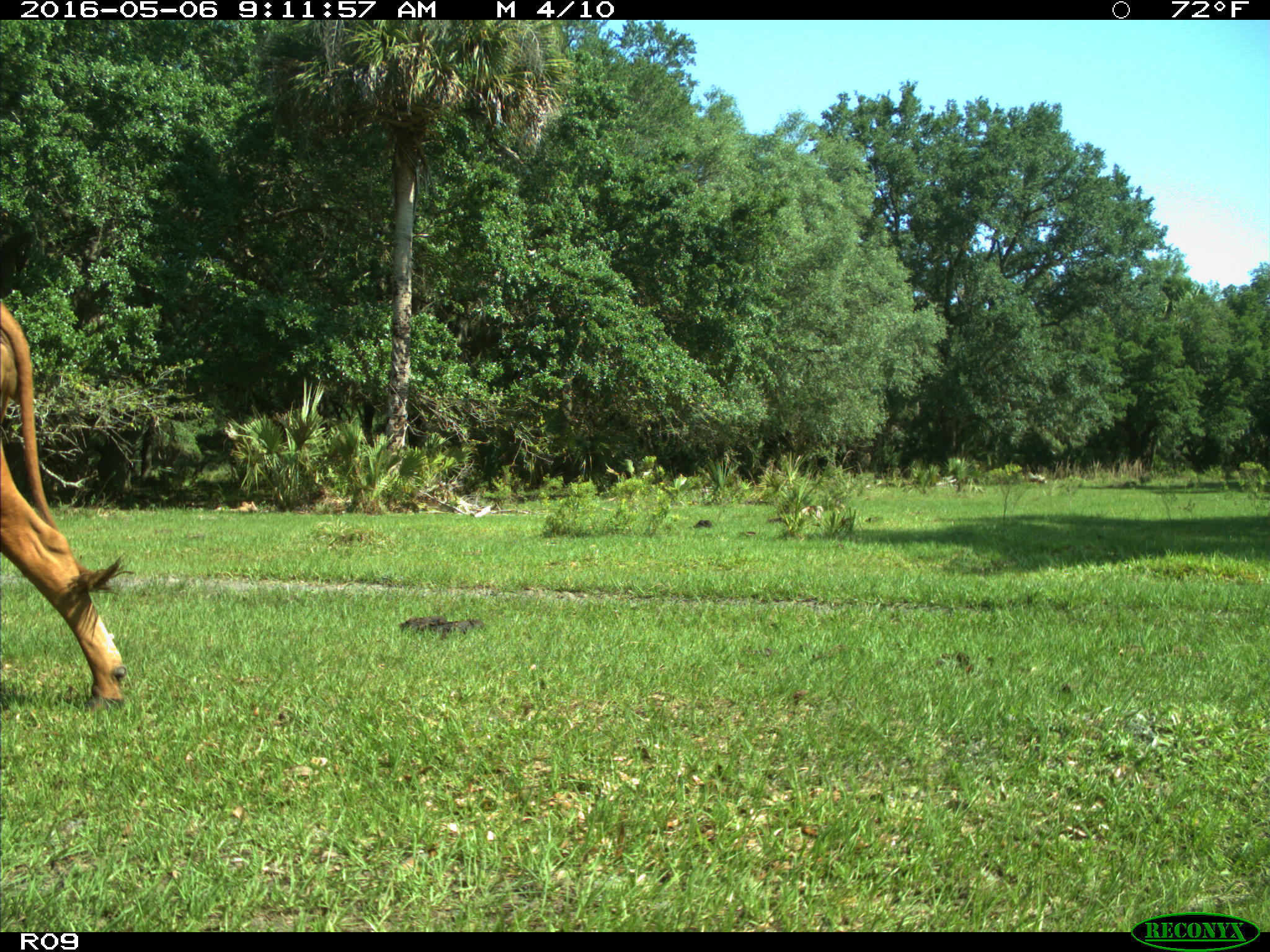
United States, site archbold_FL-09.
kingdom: Animalia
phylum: Chordata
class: Mammalia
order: Artiodactyla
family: Bovidae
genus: Bos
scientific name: Bos taurus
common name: domestic cow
Bos taurus (domestic cow).